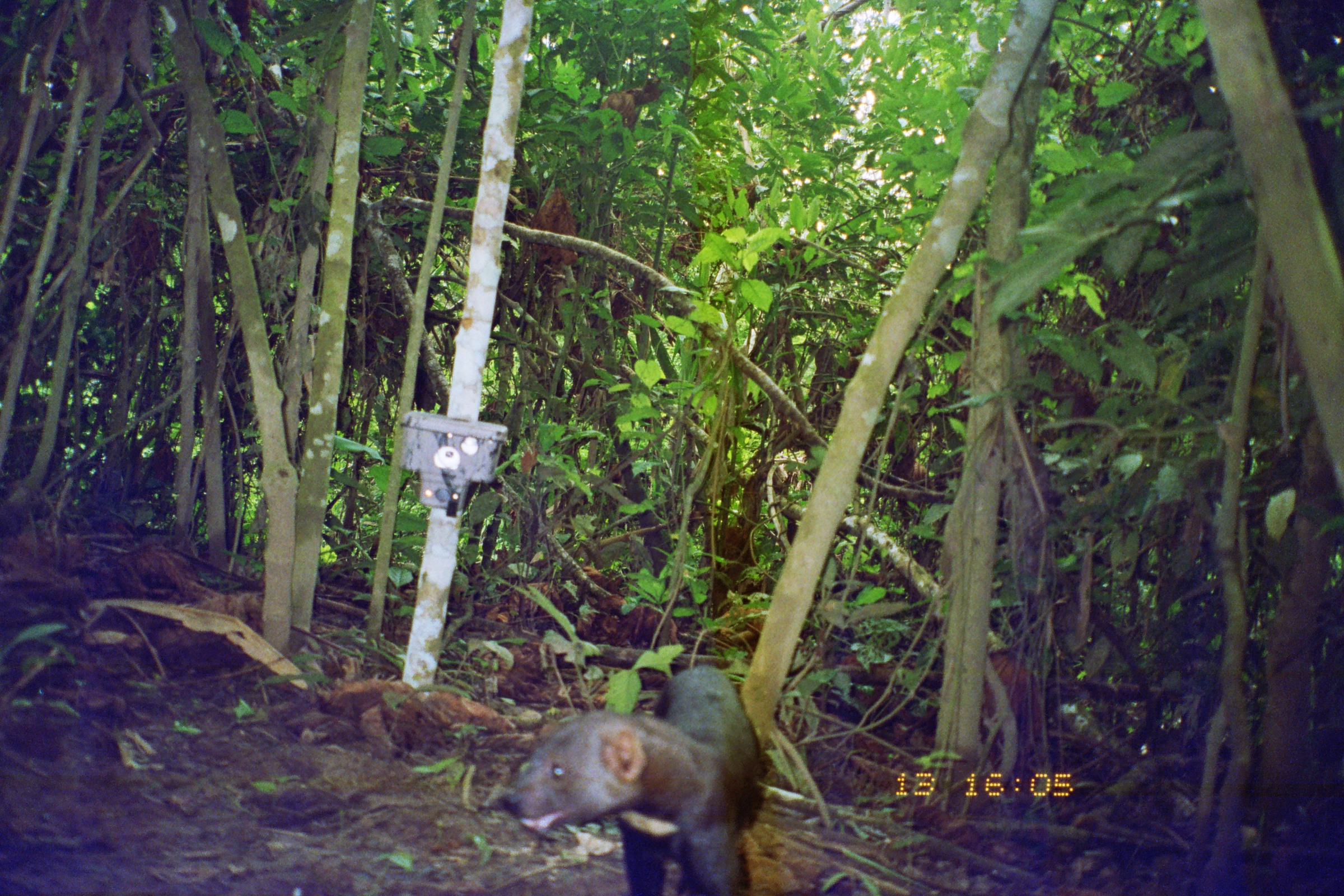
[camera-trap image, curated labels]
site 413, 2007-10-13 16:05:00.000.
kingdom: Animalia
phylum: Chordata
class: Mammalia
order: Carnivora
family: Mustelidae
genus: Eira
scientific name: Eira barbara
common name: tayra